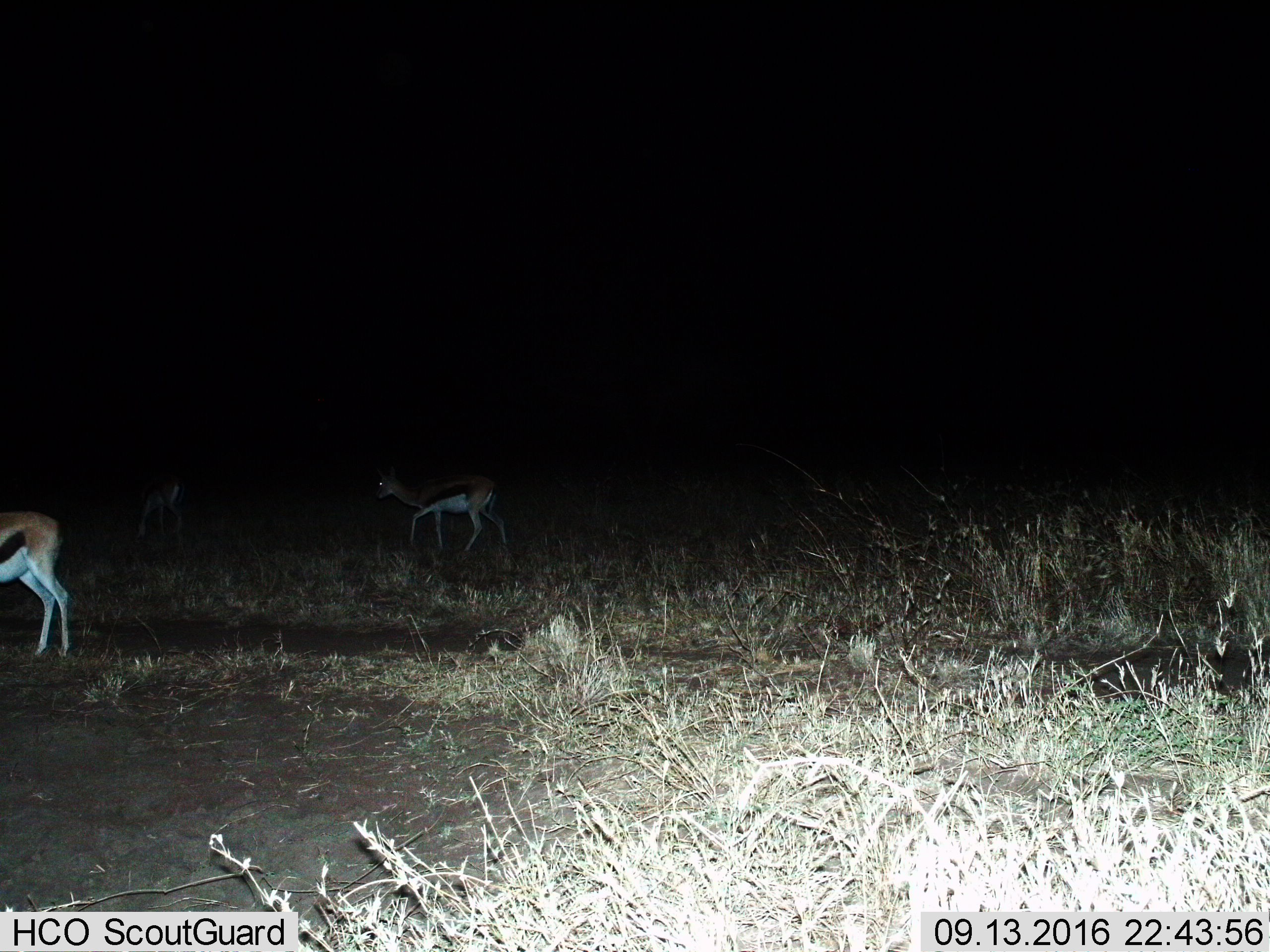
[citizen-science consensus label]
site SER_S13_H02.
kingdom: Animalia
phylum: Chordata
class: Mammalia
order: Artiodactyla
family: Bovidae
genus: Eudorcas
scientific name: Eudorcas thomsonii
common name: thomson's gazelle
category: gazellethomsons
Gazellethomsons (thomson's gazelle) (Eudorcas thomsonii), count 3. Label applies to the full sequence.